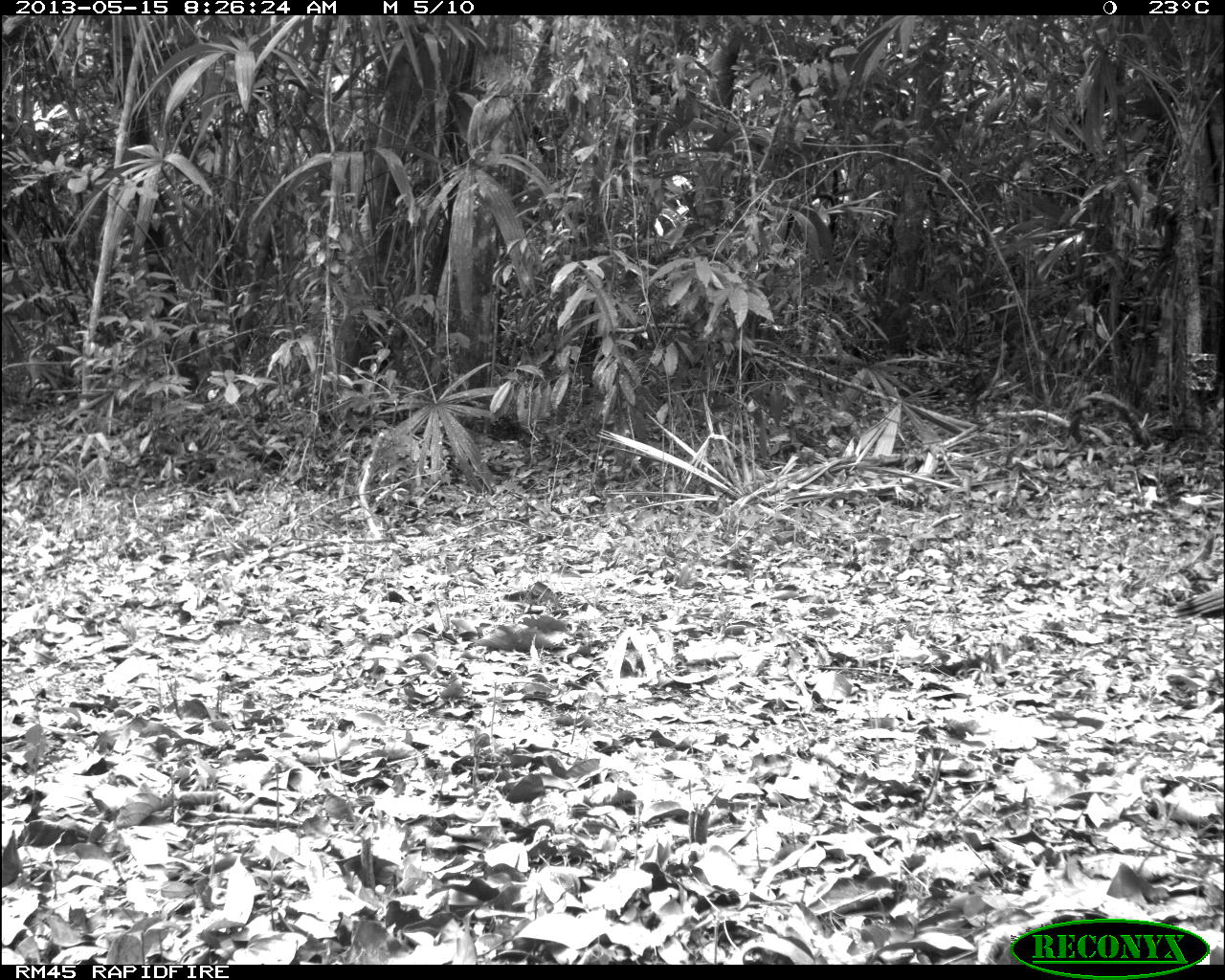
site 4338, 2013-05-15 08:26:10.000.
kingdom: Animalia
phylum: Chordata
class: Aves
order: Galliformes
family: Phasianidae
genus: Meleagris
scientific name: Meleagris ocellata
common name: ocellated turkey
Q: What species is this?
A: Meleagris ocellata (ocellated turkey).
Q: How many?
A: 1.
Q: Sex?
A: Female.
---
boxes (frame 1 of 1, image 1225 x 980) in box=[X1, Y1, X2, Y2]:
meleagris ocellata: box=[1170, 585, 1225, 620]